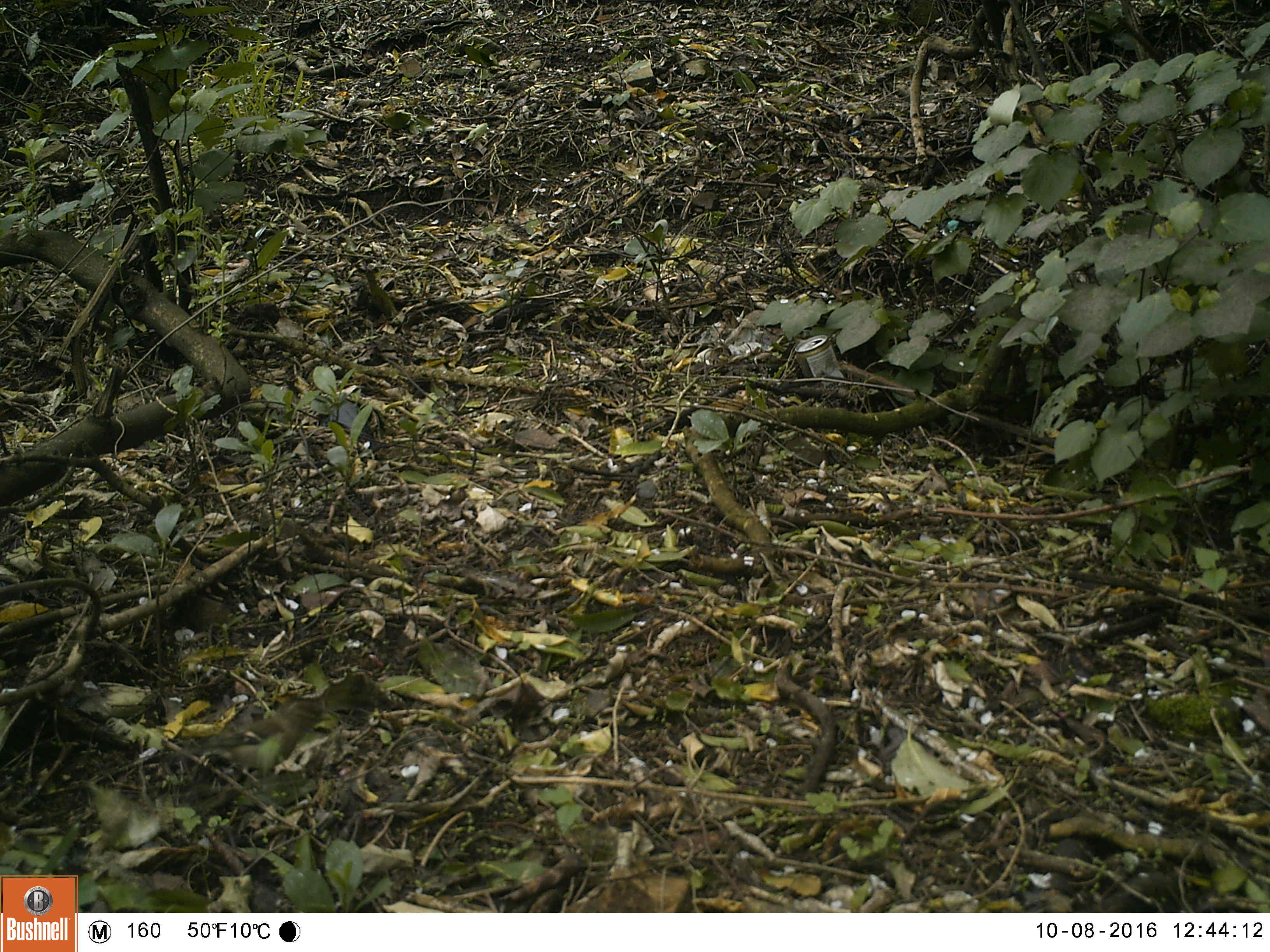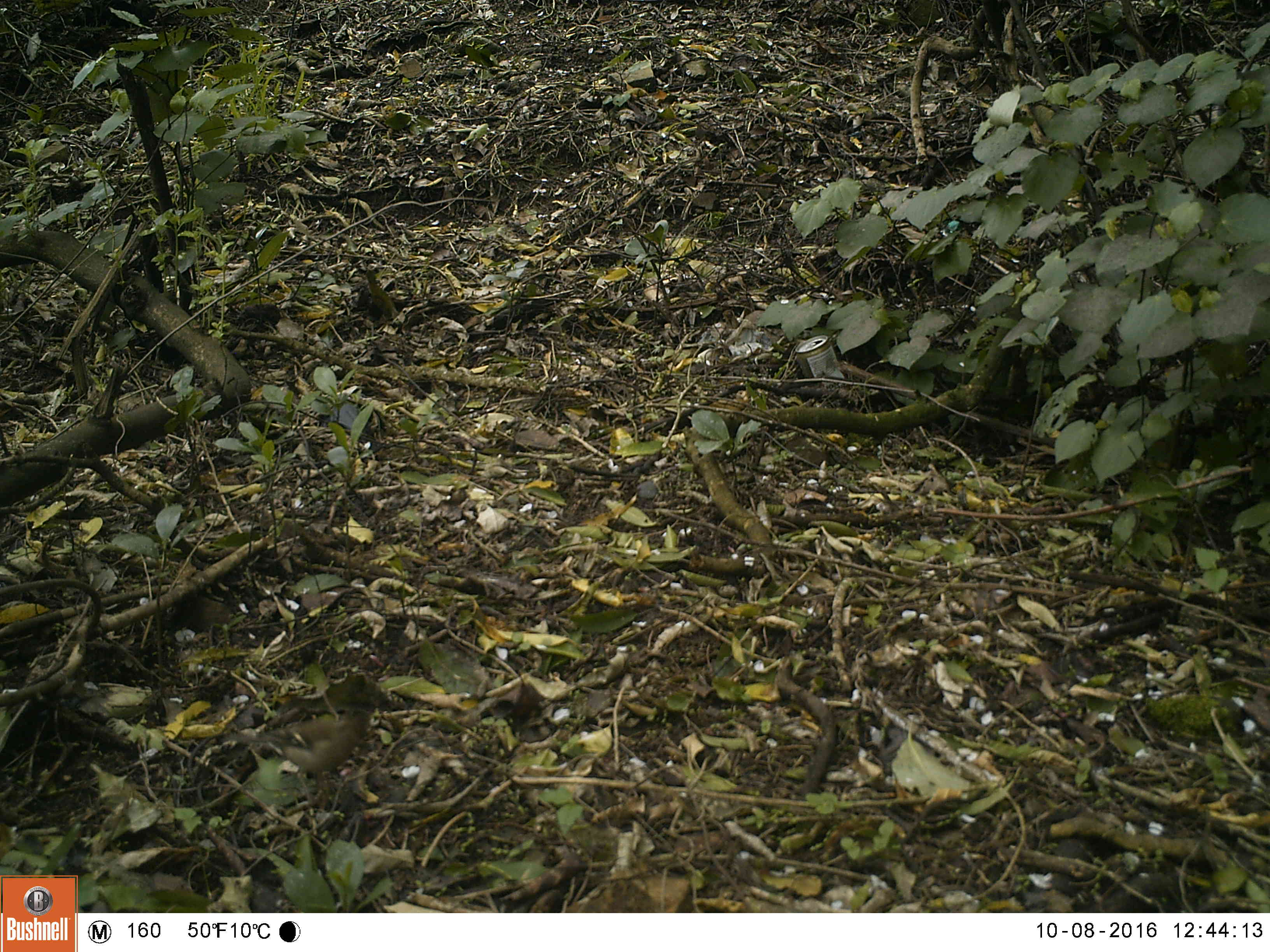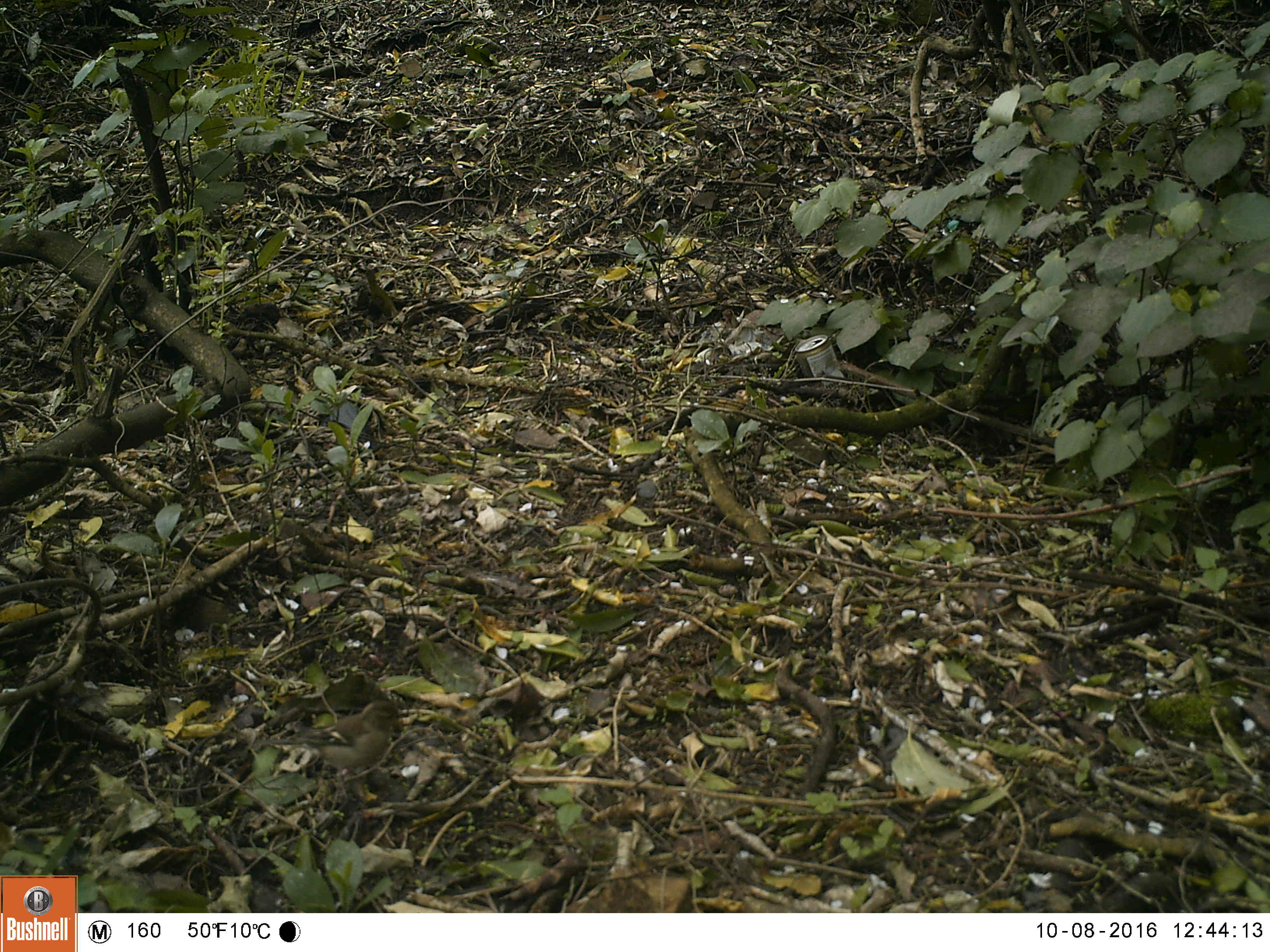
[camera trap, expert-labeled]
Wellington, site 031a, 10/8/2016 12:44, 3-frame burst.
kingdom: Animalia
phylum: Chordata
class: Aves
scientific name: Aves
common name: bird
Bird (Aves).